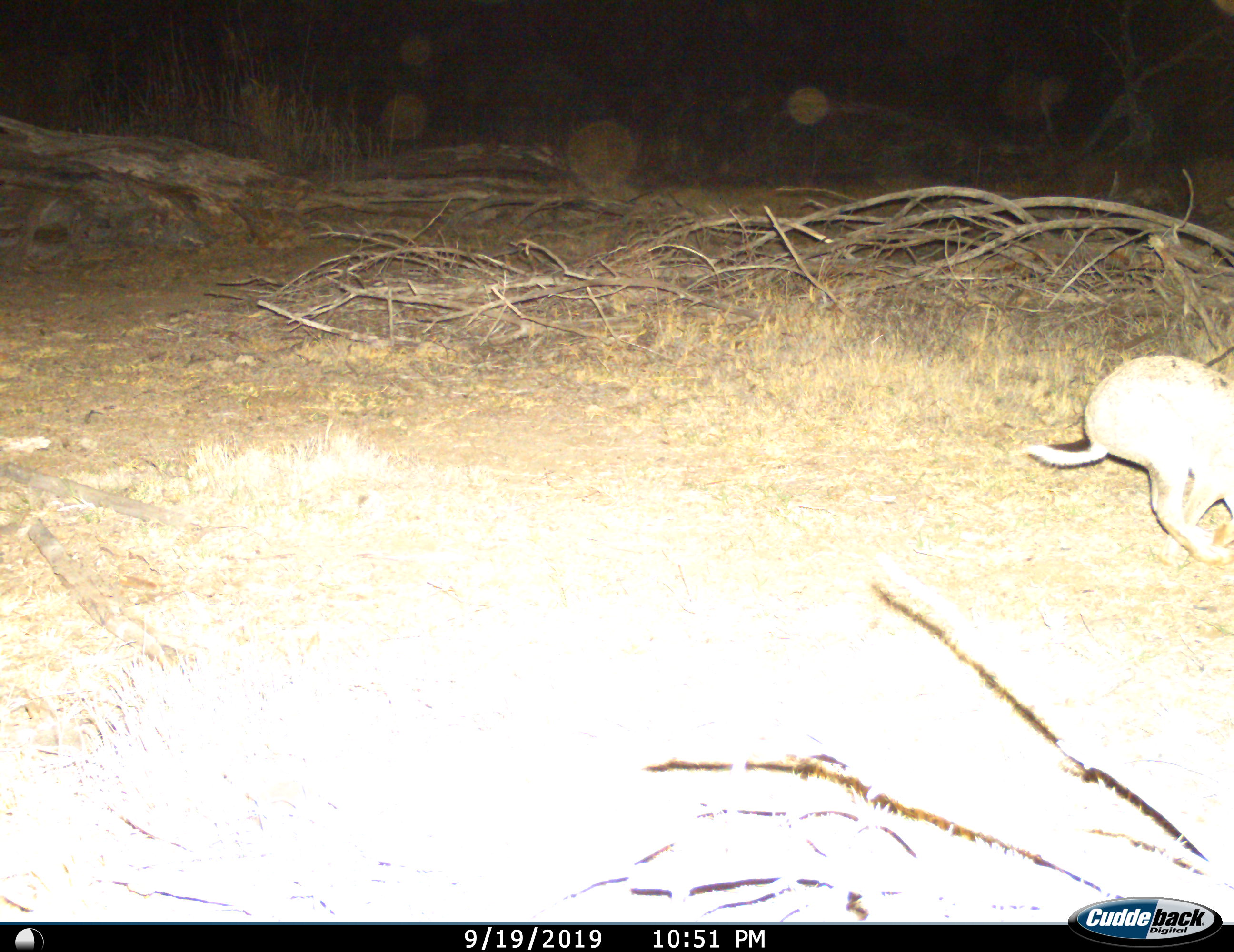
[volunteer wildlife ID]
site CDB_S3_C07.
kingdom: Animalia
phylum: Chordata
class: Mammalia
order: Lagomorpha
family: Leporidae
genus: Lepus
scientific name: Lepus saxatilis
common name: scrub hare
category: harescrub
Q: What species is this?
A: Harescrub (scrub hare) (Lepus saxatilis).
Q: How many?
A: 1.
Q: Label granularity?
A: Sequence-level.